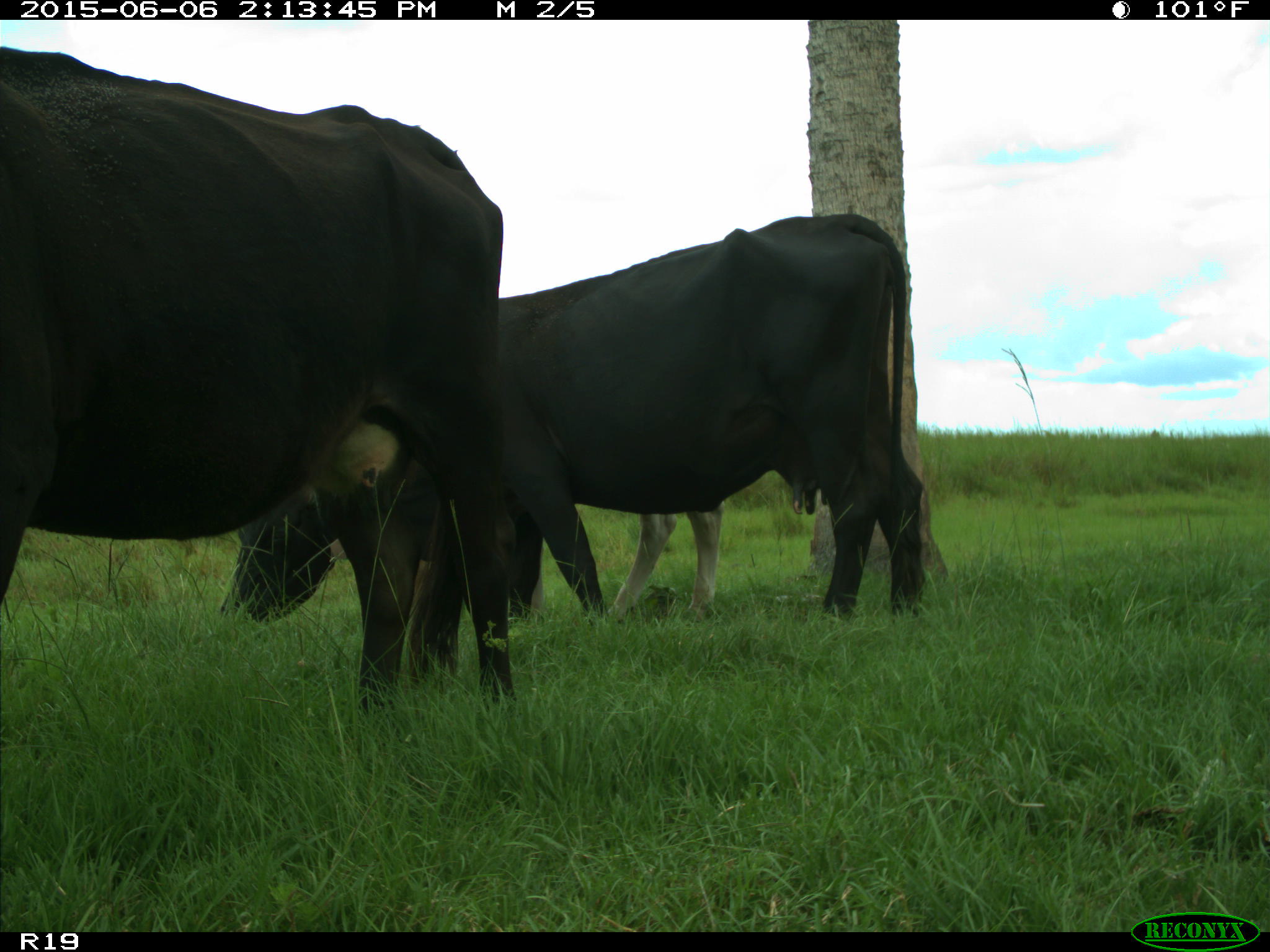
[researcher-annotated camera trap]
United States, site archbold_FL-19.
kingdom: Animalia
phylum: Chordata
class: Mammalia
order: Artiodactyla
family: Bovidae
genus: Bos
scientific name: Bos taurus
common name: domestic cow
Bos taurus (domestic cow).